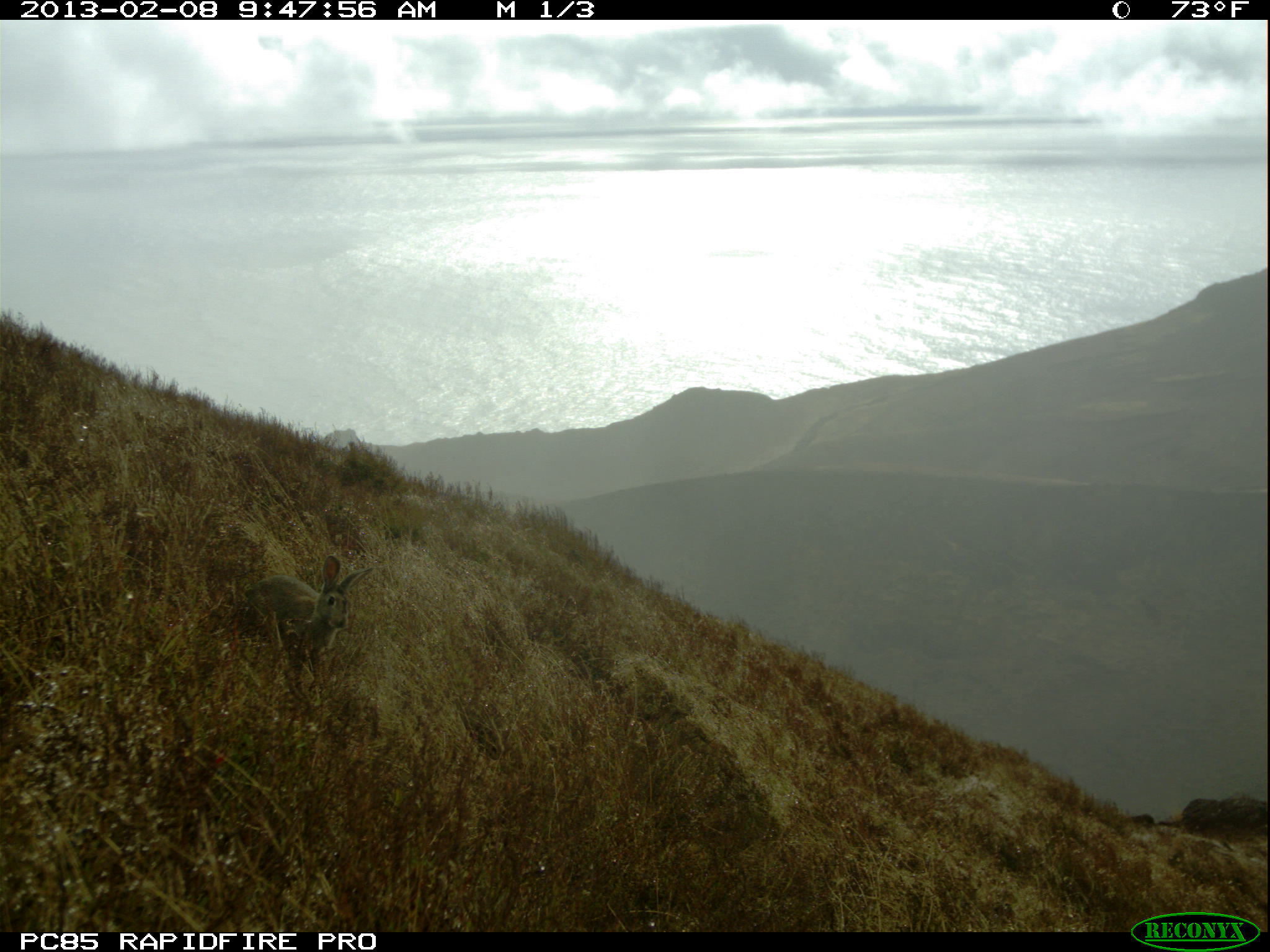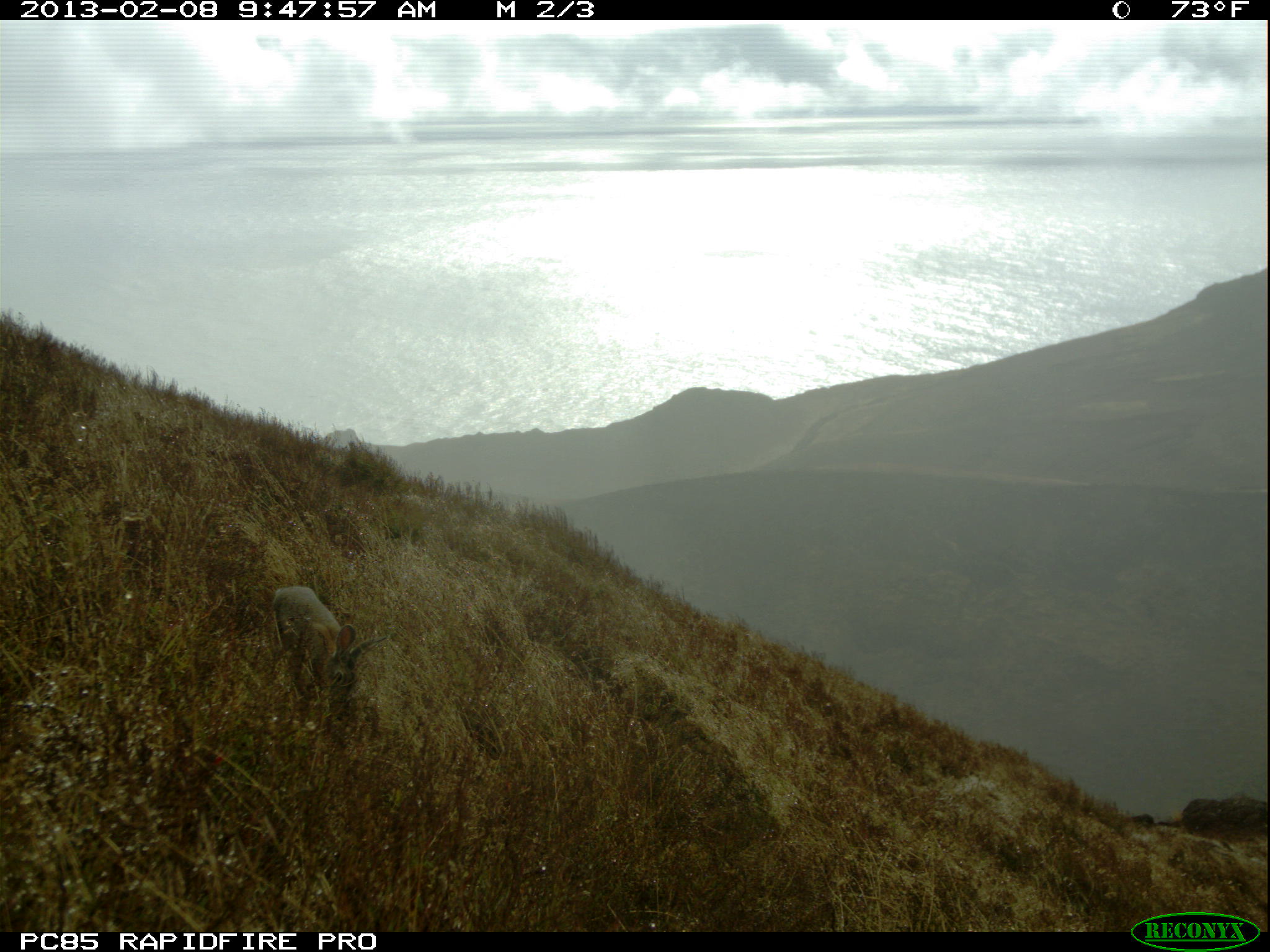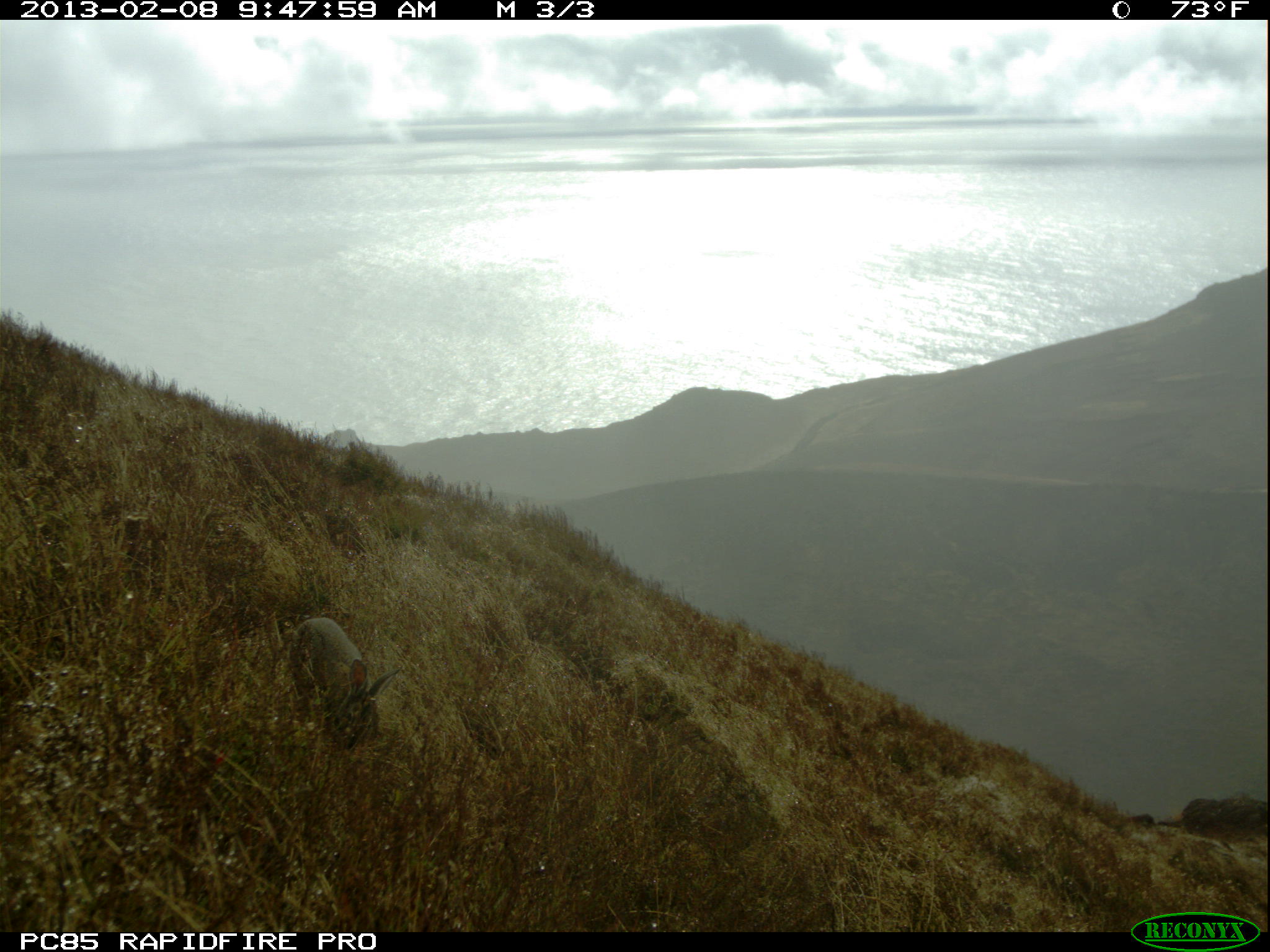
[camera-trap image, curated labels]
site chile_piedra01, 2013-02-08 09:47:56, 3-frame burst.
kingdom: Animalia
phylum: Chordata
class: Mammalia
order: Lagomorpha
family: Leporidae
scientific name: Leporidae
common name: rabbits and hares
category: rabbit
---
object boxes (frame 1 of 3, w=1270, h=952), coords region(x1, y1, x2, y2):
rabbit: region(242, 549, 374, 667)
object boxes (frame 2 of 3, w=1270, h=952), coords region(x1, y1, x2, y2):
rabbit: region(270, 581, 391, 720)
unknown: region(110, 503, 163, 555)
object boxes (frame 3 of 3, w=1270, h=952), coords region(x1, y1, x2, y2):
rabbit: region(283, 612, 400, 751)